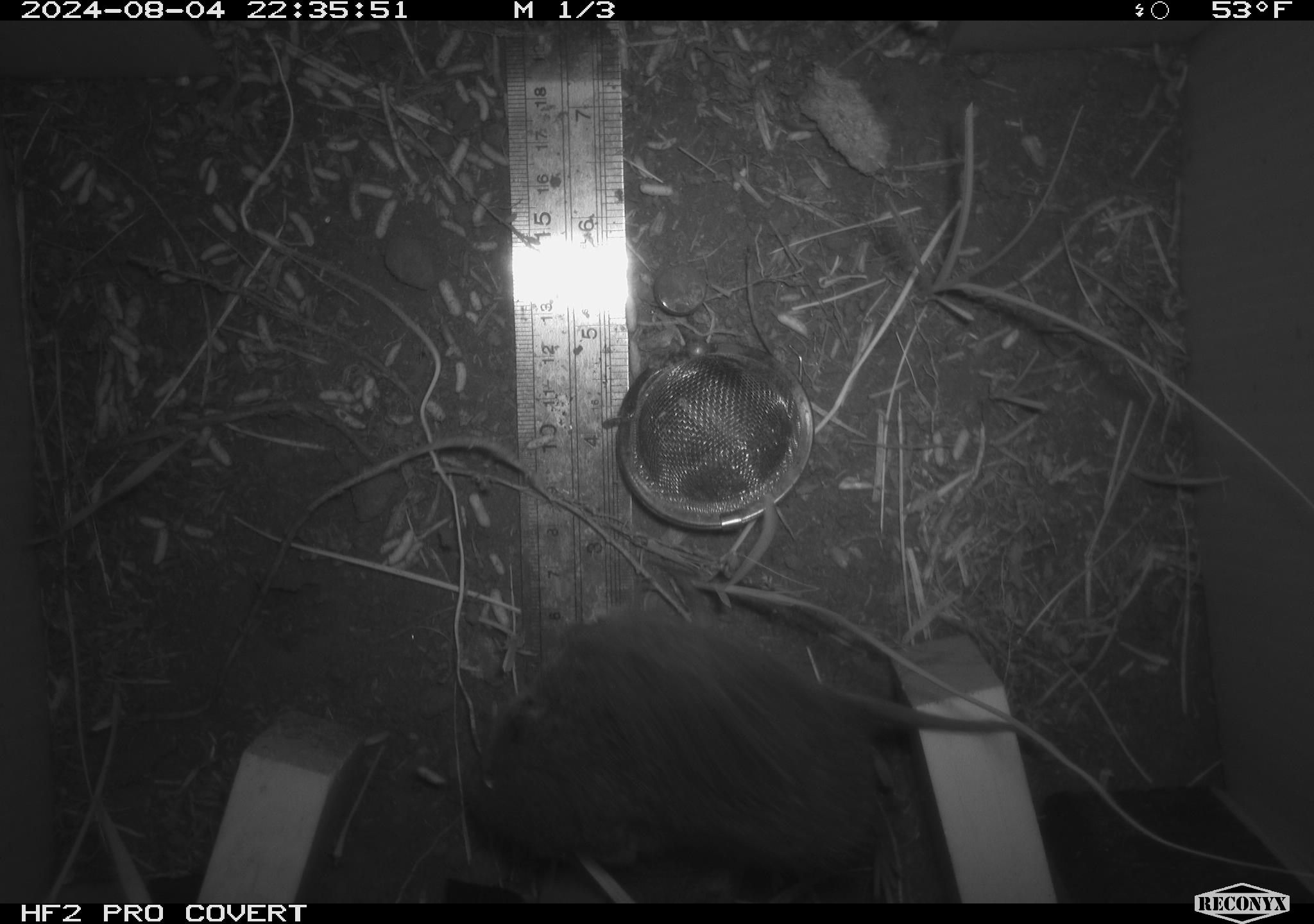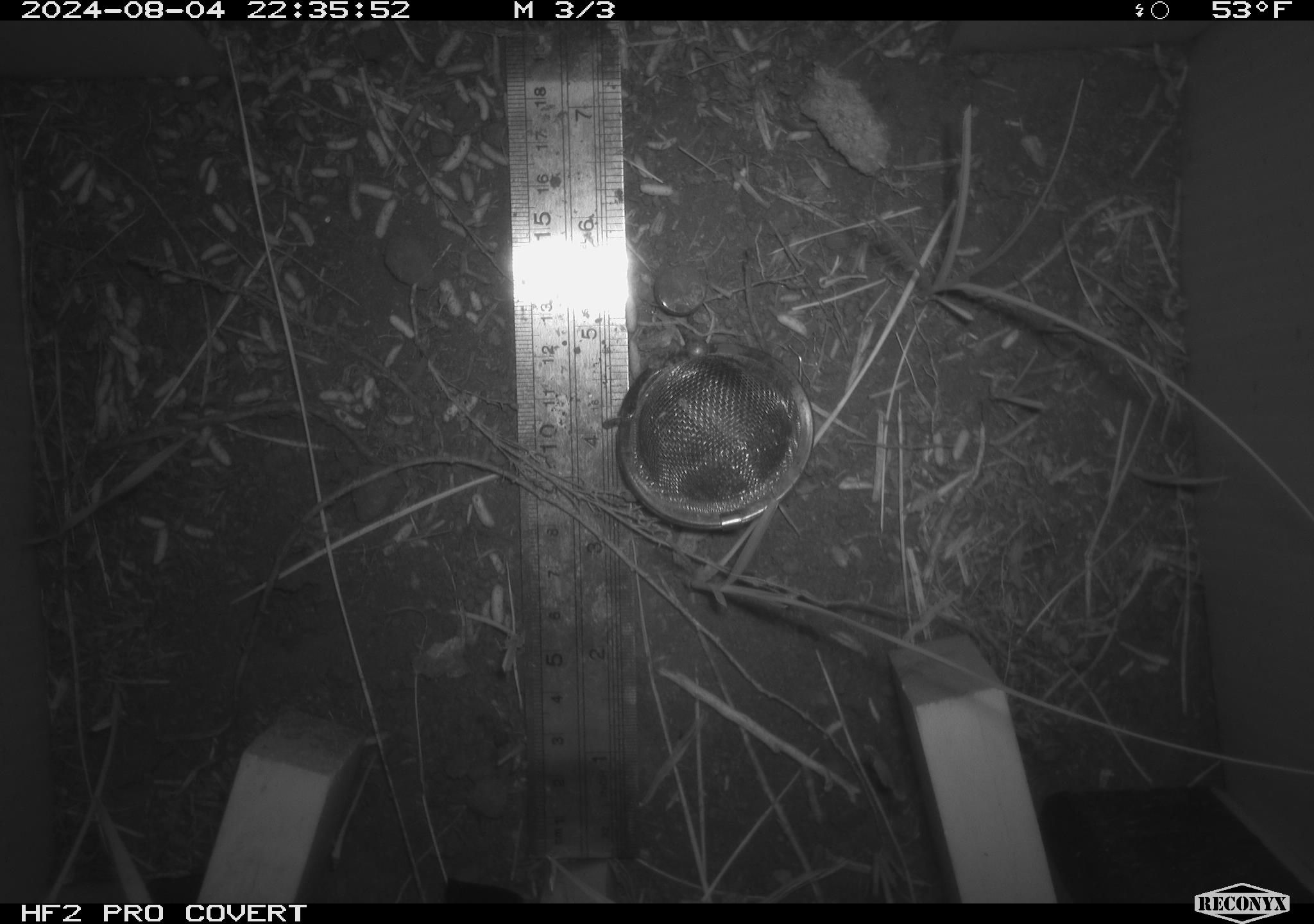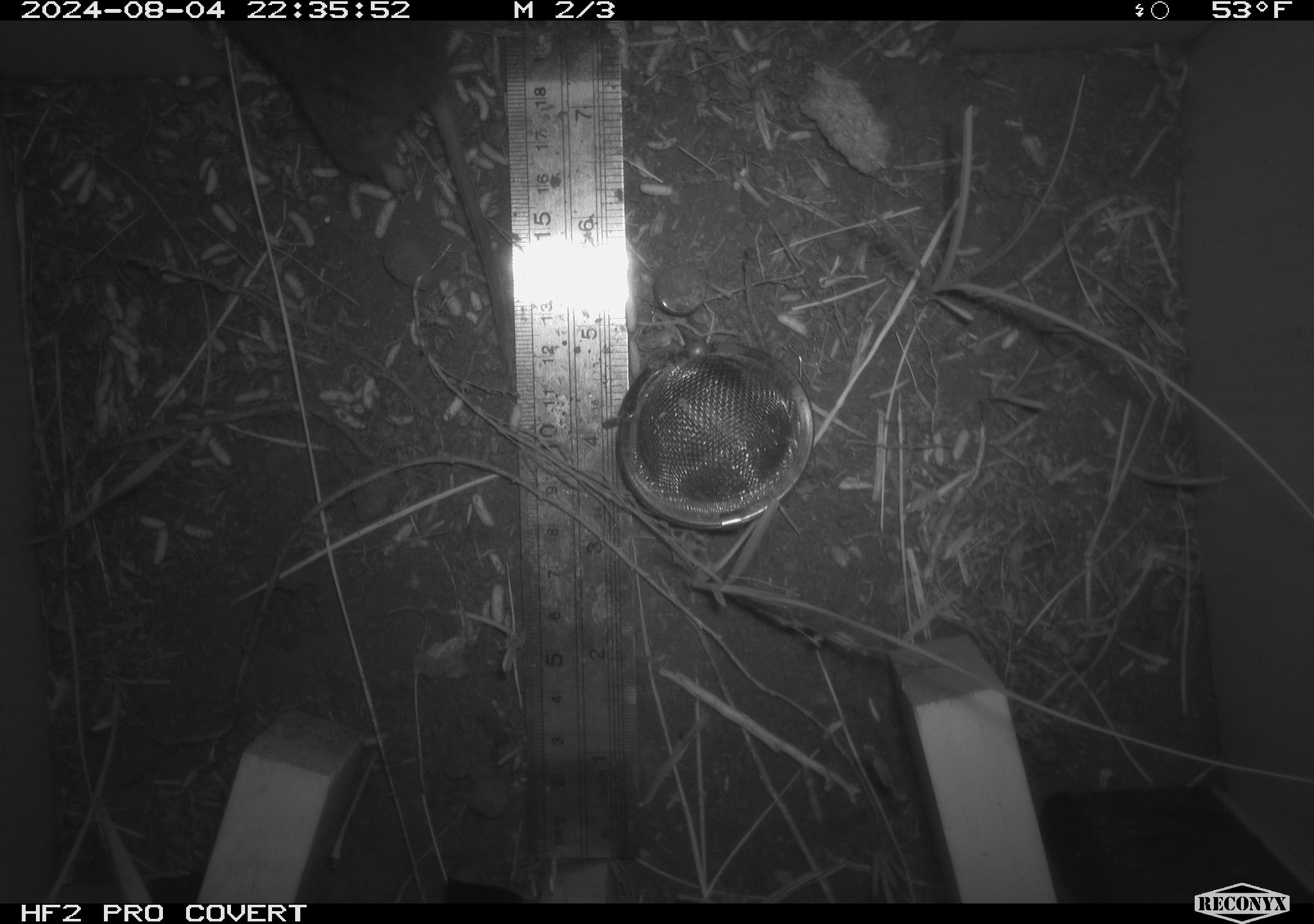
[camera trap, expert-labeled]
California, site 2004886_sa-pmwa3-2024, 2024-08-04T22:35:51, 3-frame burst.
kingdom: Animalia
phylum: Chordata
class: Mammalia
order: Rodentia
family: Cricetidae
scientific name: Arvicolinae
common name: voles, lemmings, and muskrats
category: arvicolinae subfamily